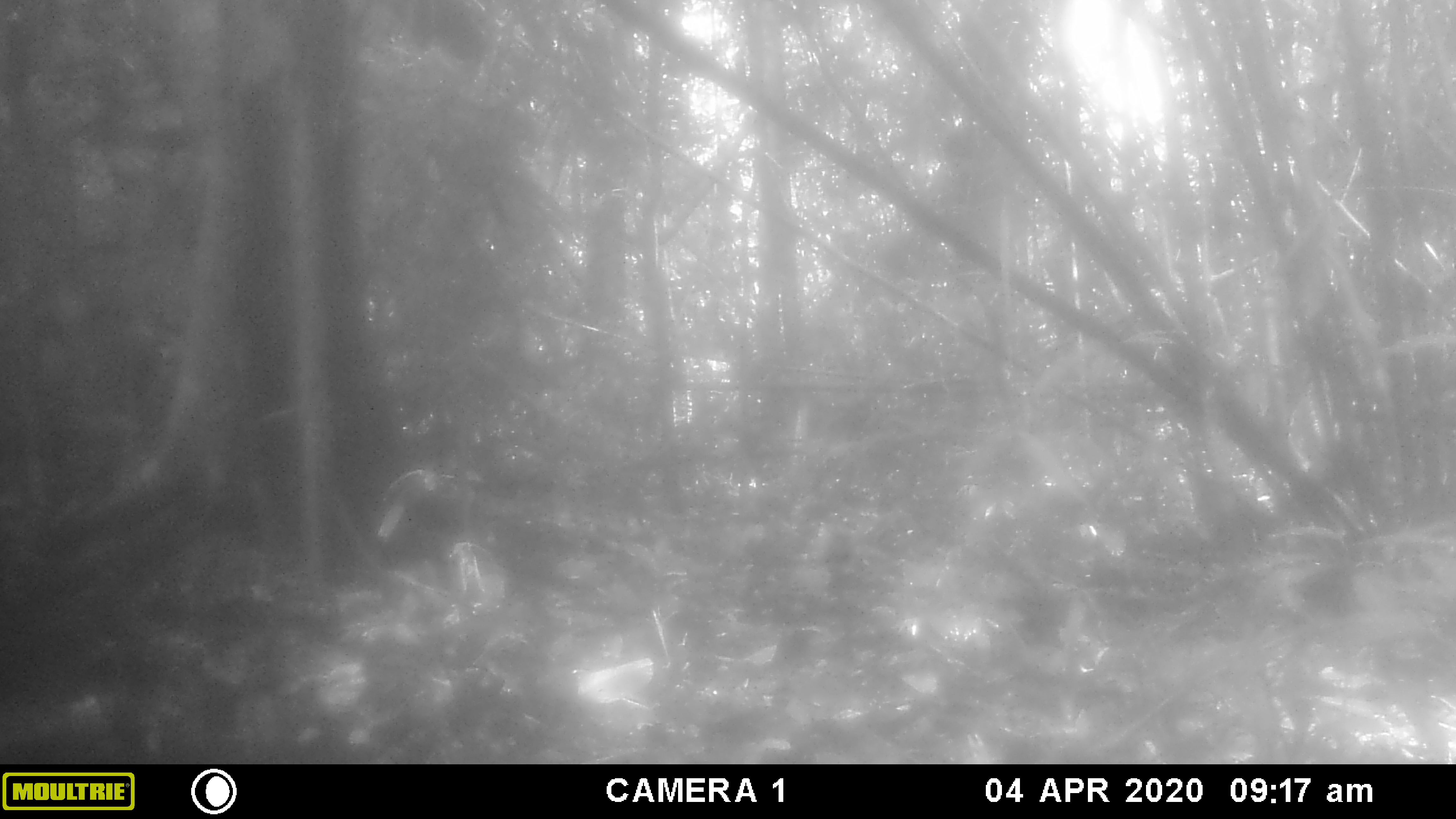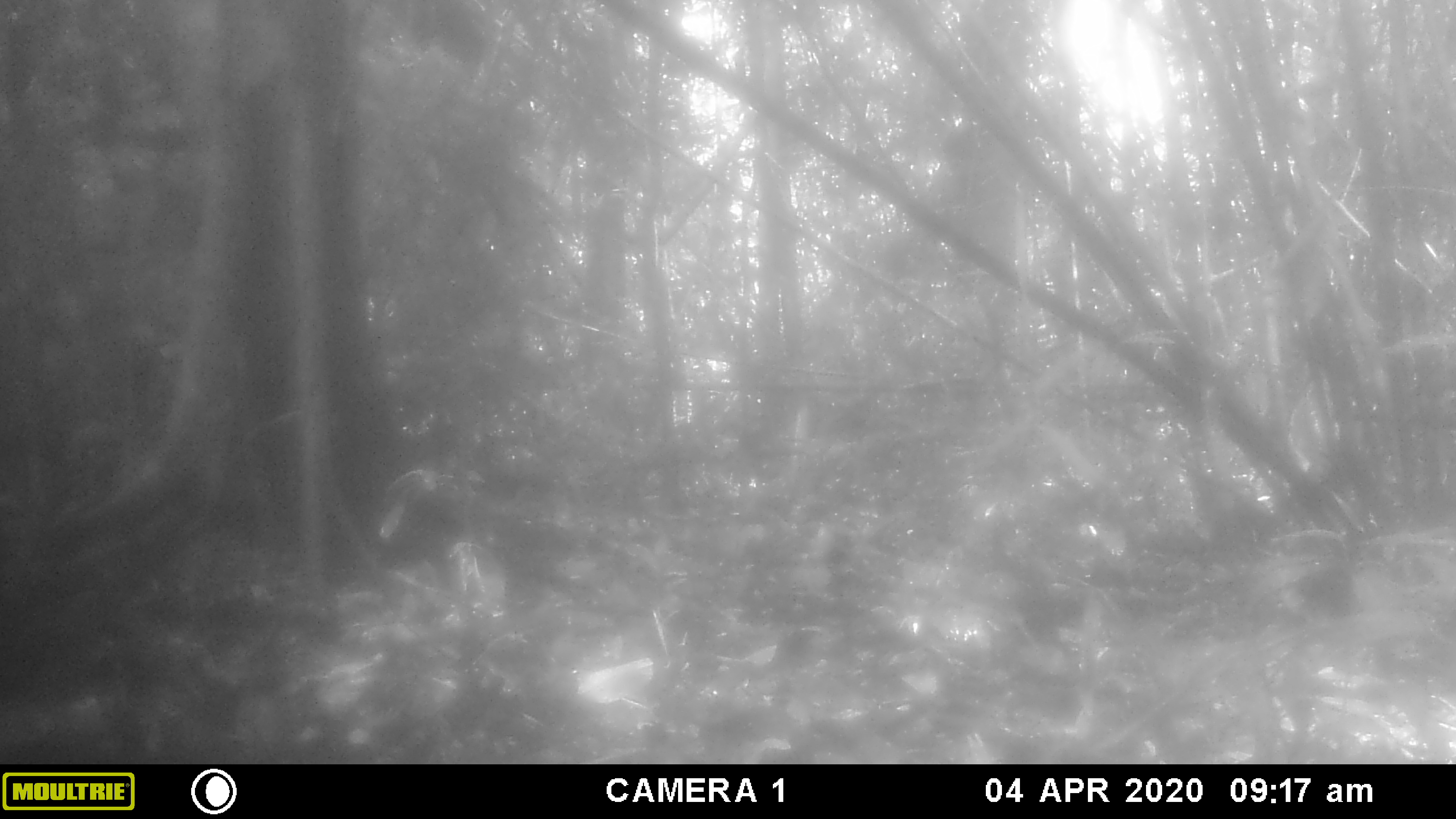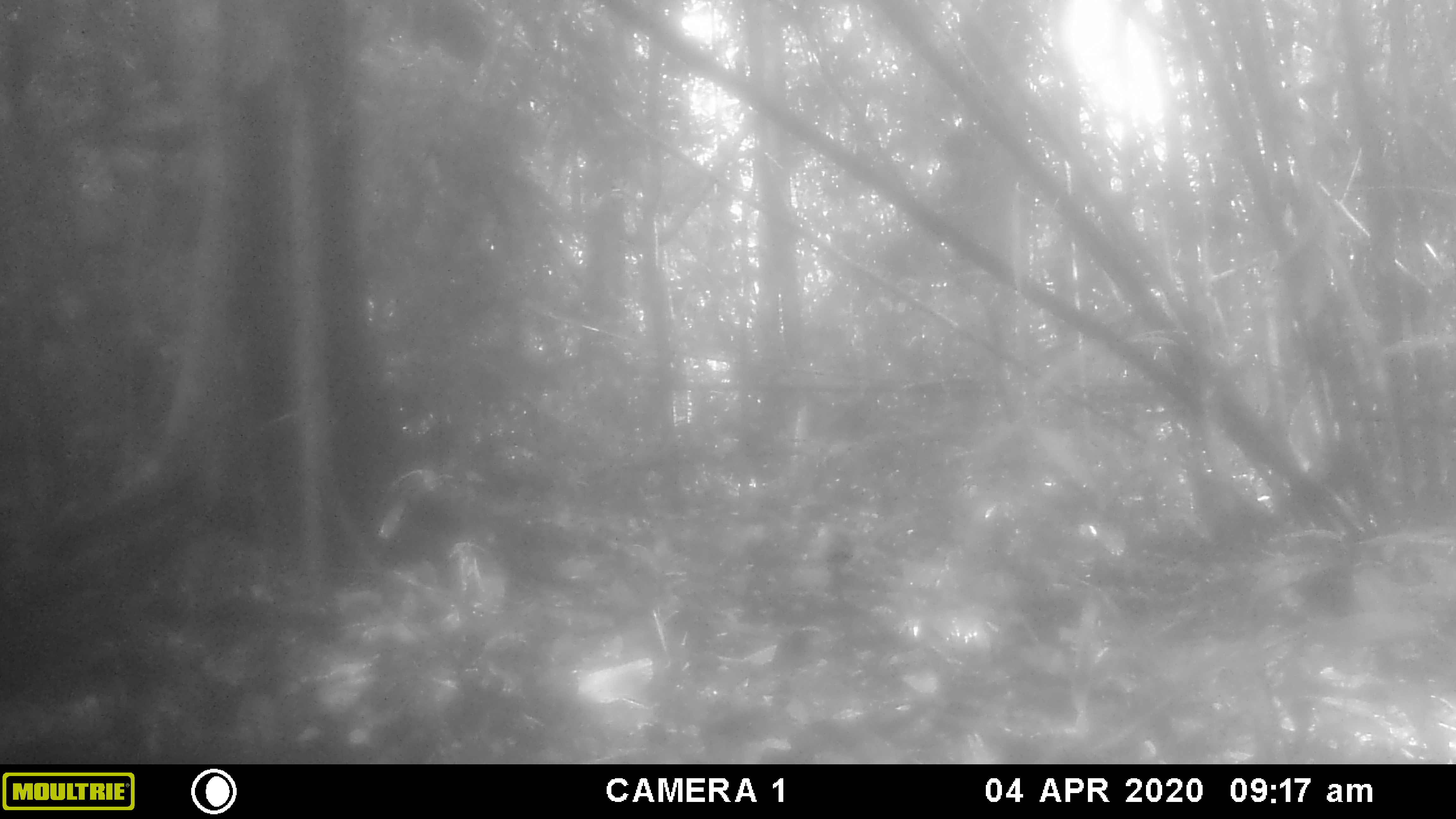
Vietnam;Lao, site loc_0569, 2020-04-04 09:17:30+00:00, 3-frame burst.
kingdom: Animalia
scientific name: Animalia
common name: animal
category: unidentified animal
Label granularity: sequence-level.